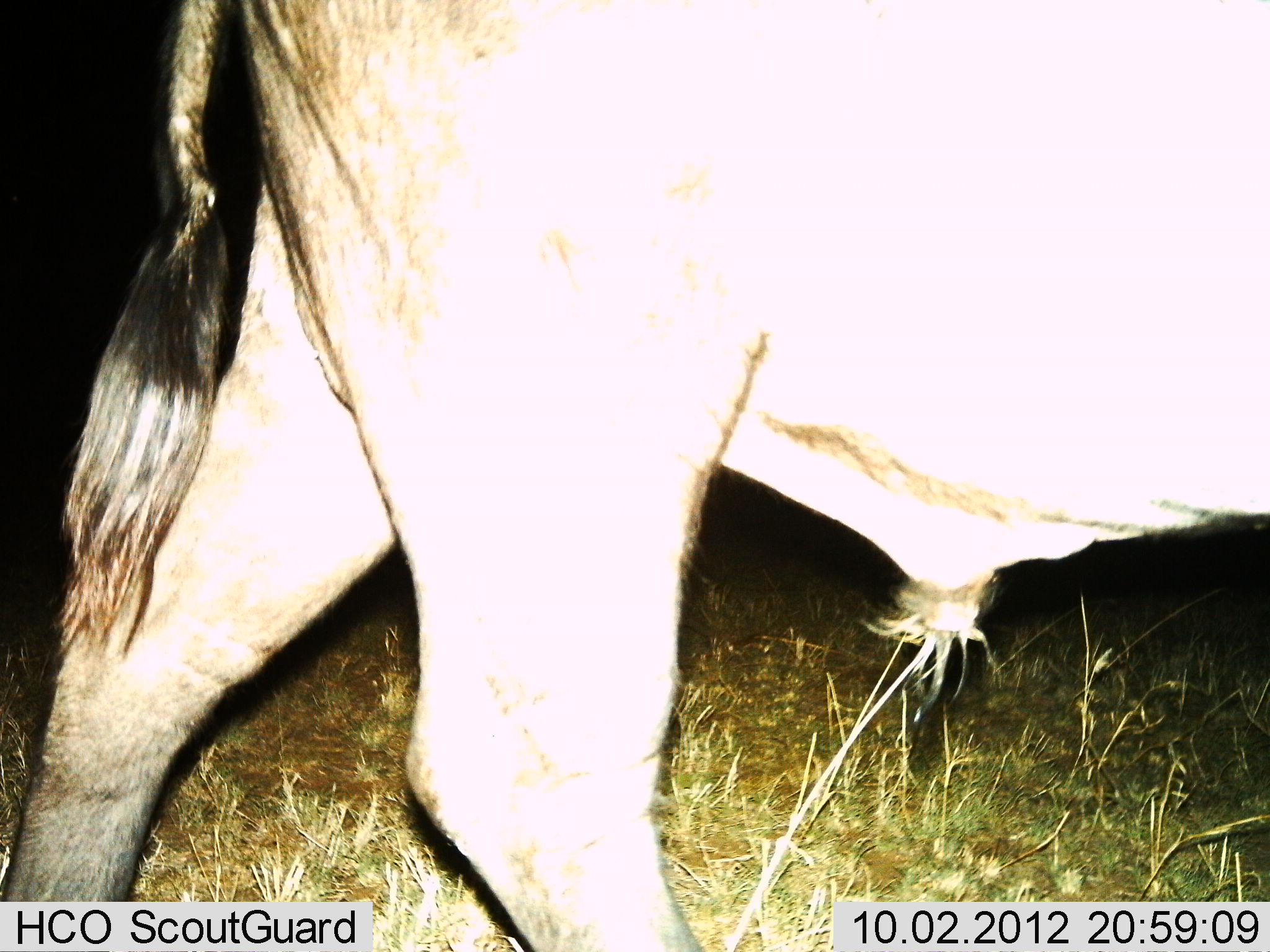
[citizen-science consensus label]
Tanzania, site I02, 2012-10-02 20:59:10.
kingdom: Animalia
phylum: Chordata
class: Mammalia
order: Artiodactyla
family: Bovidae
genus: Connochaetes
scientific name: Connochaetes taurinus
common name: blue wildebeest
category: wildebeest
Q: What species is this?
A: Wildebeest (blue wildebeest) (Connochaetes taurinus).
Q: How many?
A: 1.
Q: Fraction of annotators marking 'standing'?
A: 40%.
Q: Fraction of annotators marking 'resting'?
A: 0%.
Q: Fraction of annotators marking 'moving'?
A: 60%.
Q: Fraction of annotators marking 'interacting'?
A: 0%.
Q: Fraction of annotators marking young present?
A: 0%.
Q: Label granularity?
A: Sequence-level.